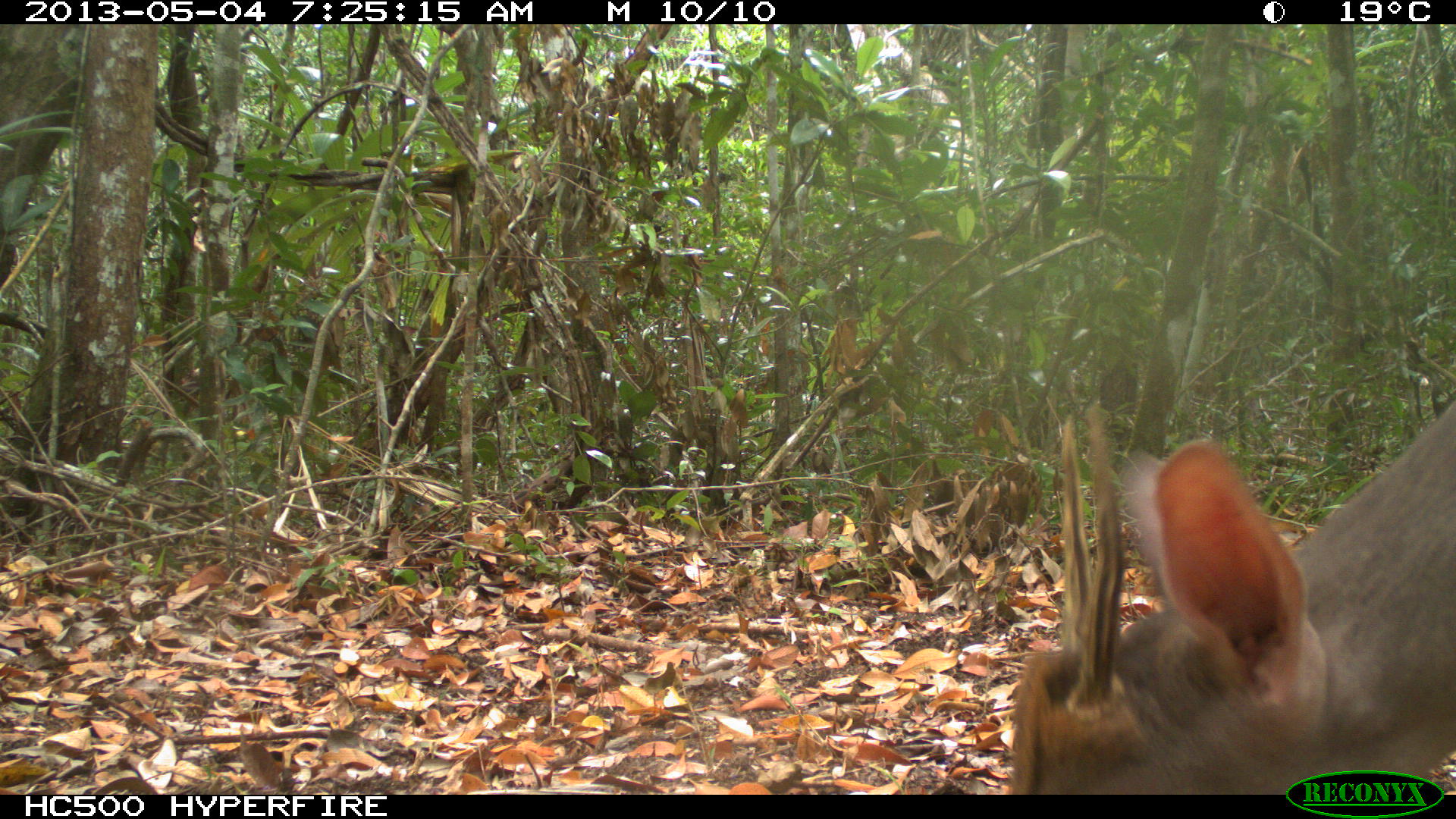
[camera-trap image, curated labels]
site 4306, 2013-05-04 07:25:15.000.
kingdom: Animalia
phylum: Chordata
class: Mammalia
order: Artiodactyla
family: Cervidae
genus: Mazama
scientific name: Mazama temama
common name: central american red brocket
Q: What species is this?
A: Mazama temama (central american red brocket).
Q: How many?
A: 1.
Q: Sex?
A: Male.